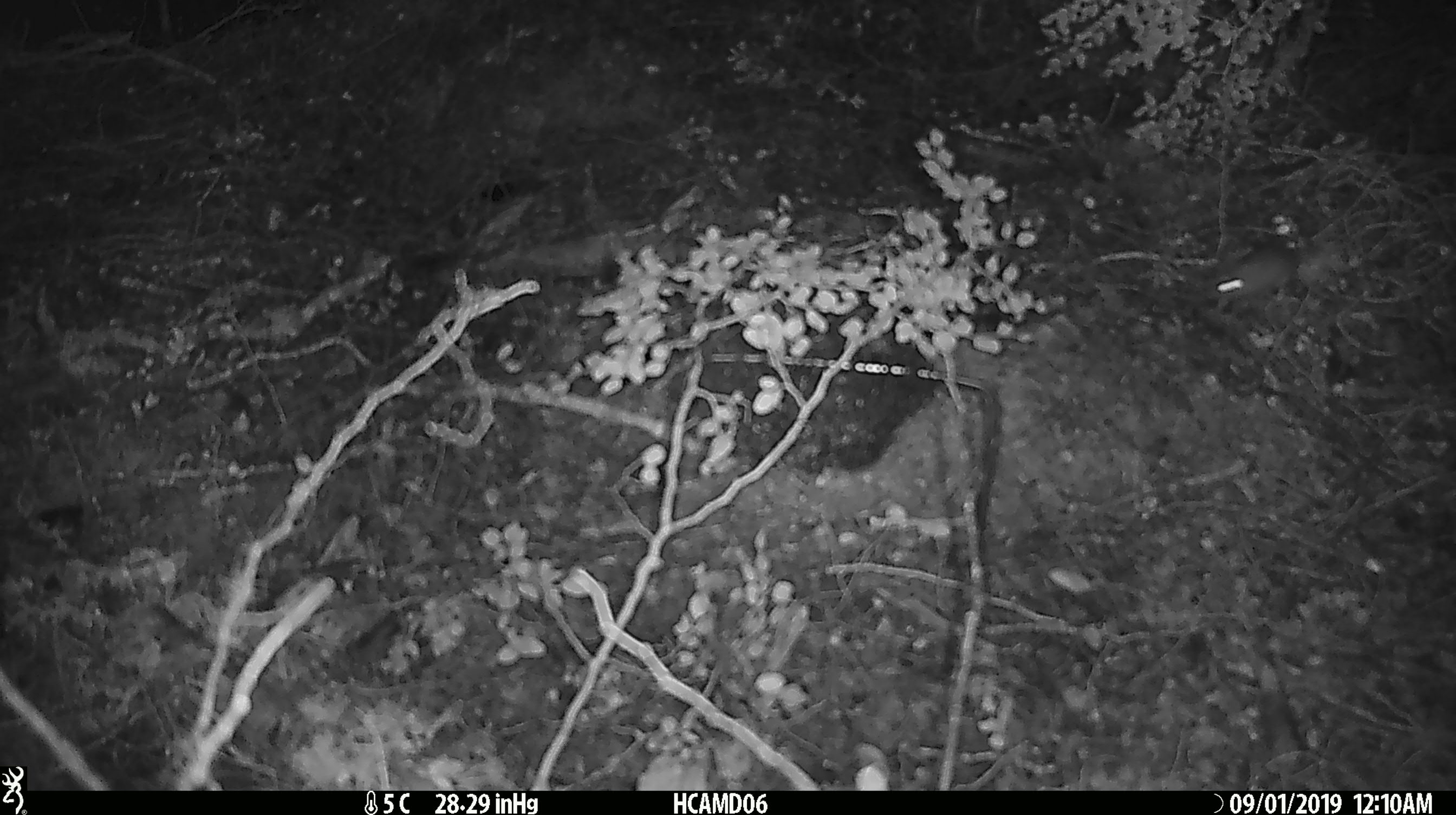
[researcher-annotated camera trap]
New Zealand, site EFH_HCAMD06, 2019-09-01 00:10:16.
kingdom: Animalia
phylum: Chordata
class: Mammalia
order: Rodentia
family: Muridae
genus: Mus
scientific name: Mus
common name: mouse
Mouse (Mus).